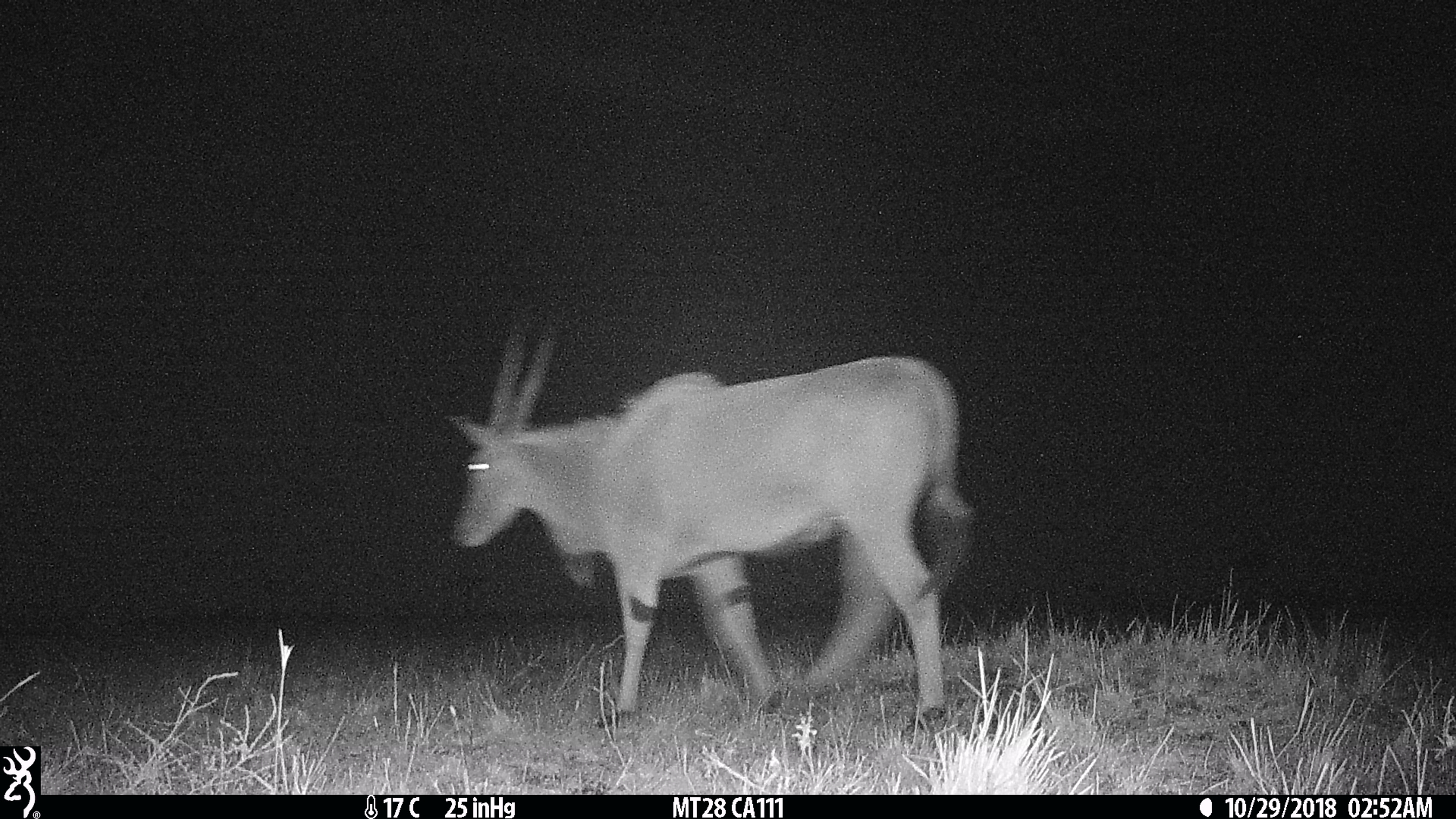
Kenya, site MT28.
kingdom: Animalia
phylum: Chordata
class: Mammalia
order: Artiodactyla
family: Bovidae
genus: Tragelaphus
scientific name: Tragelaphus oryx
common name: eland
Eland (Tragelaphus oryx).